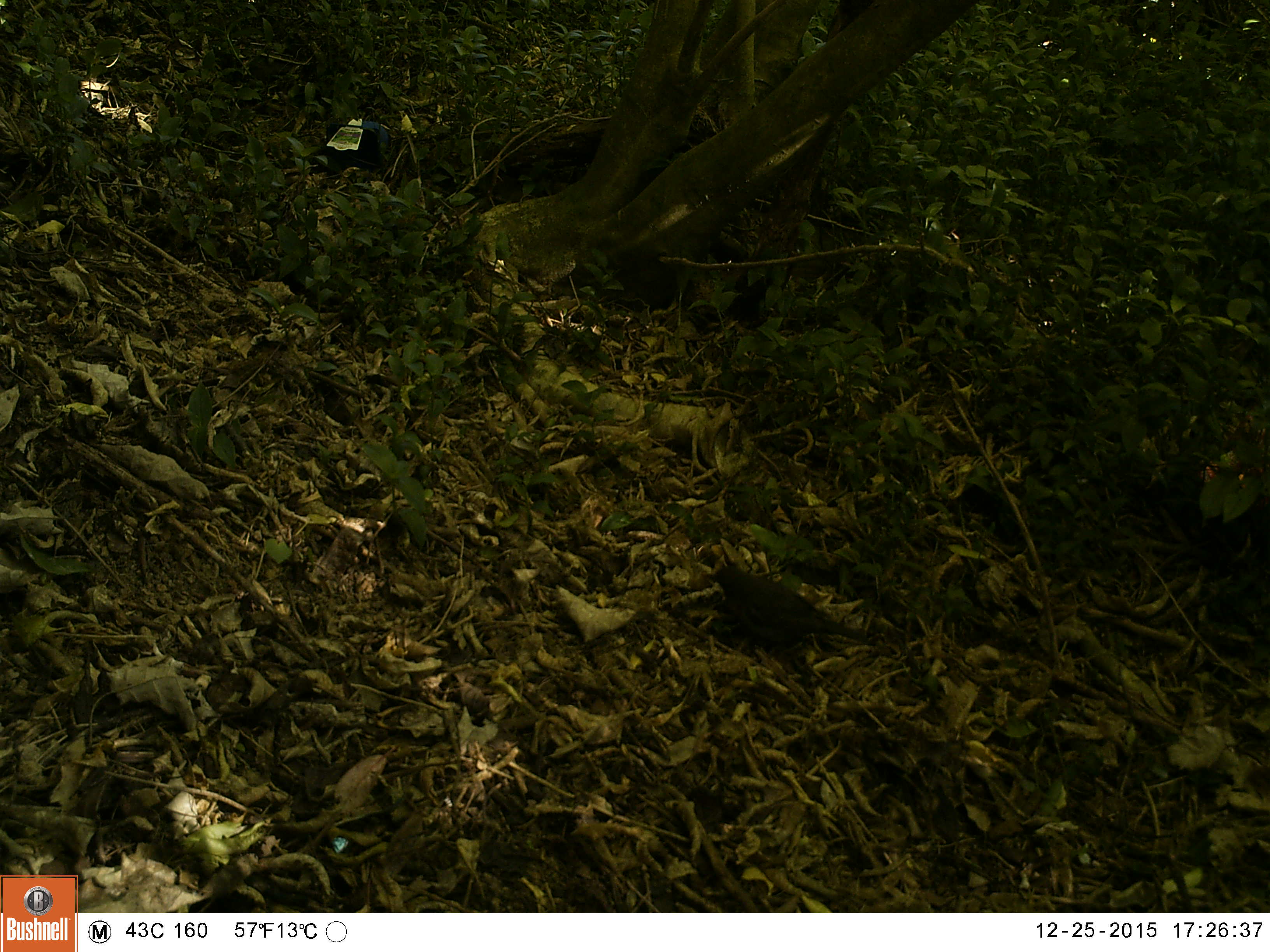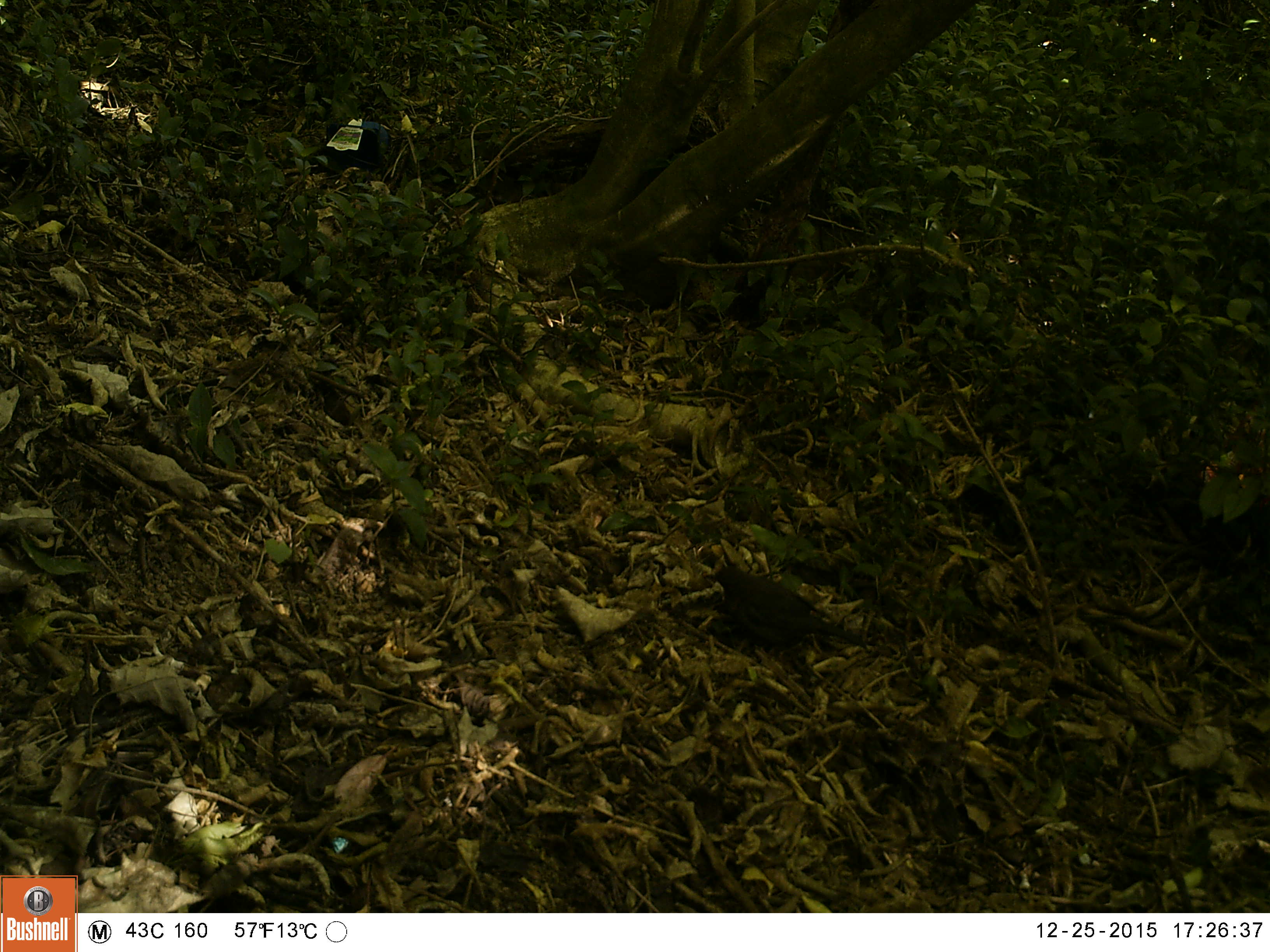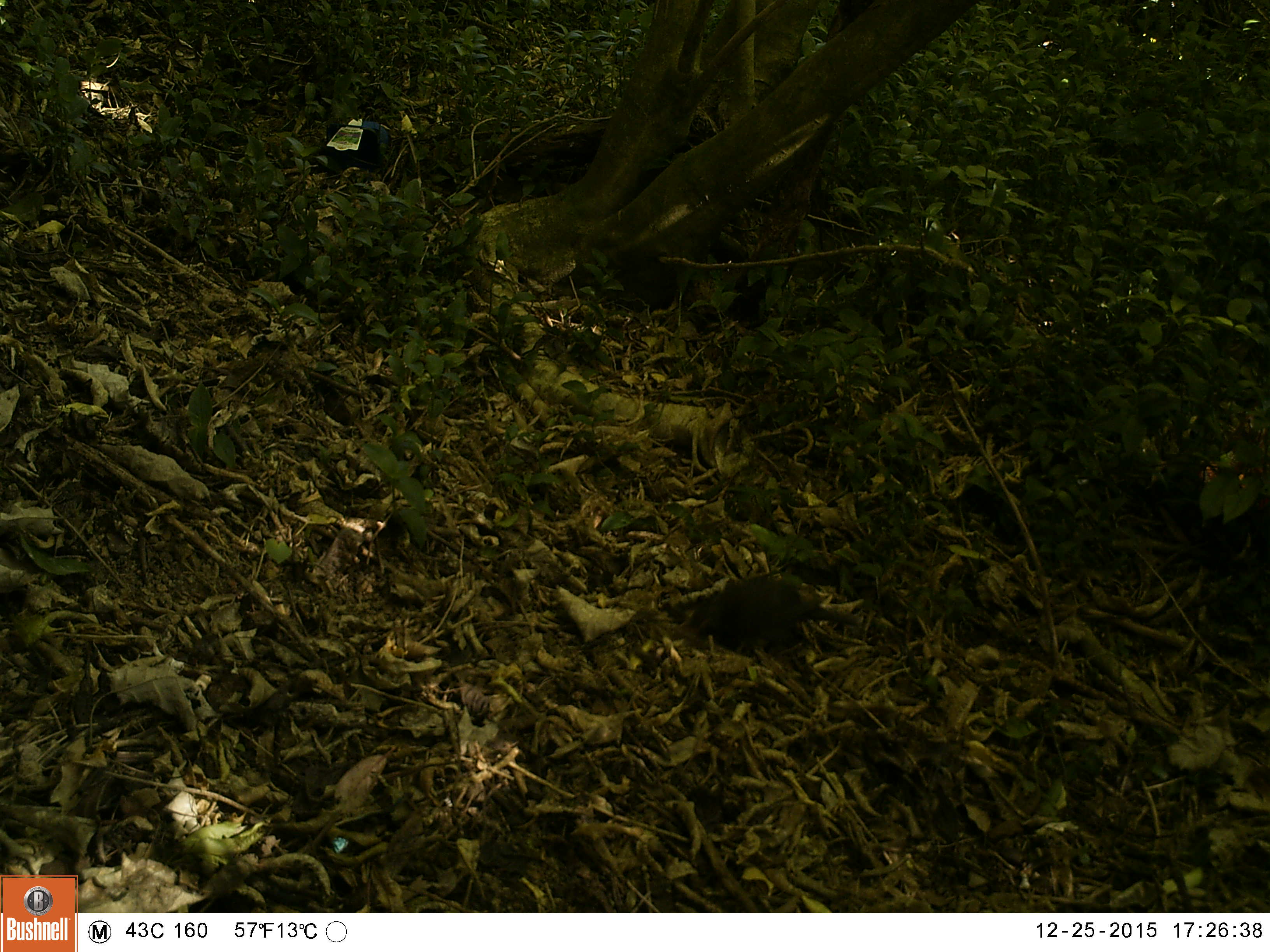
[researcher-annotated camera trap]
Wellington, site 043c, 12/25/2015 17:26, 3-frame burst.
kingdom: Animalia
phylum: Chordata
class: Aves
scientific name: Aves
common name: bird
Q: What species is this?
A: Bird (Aves).